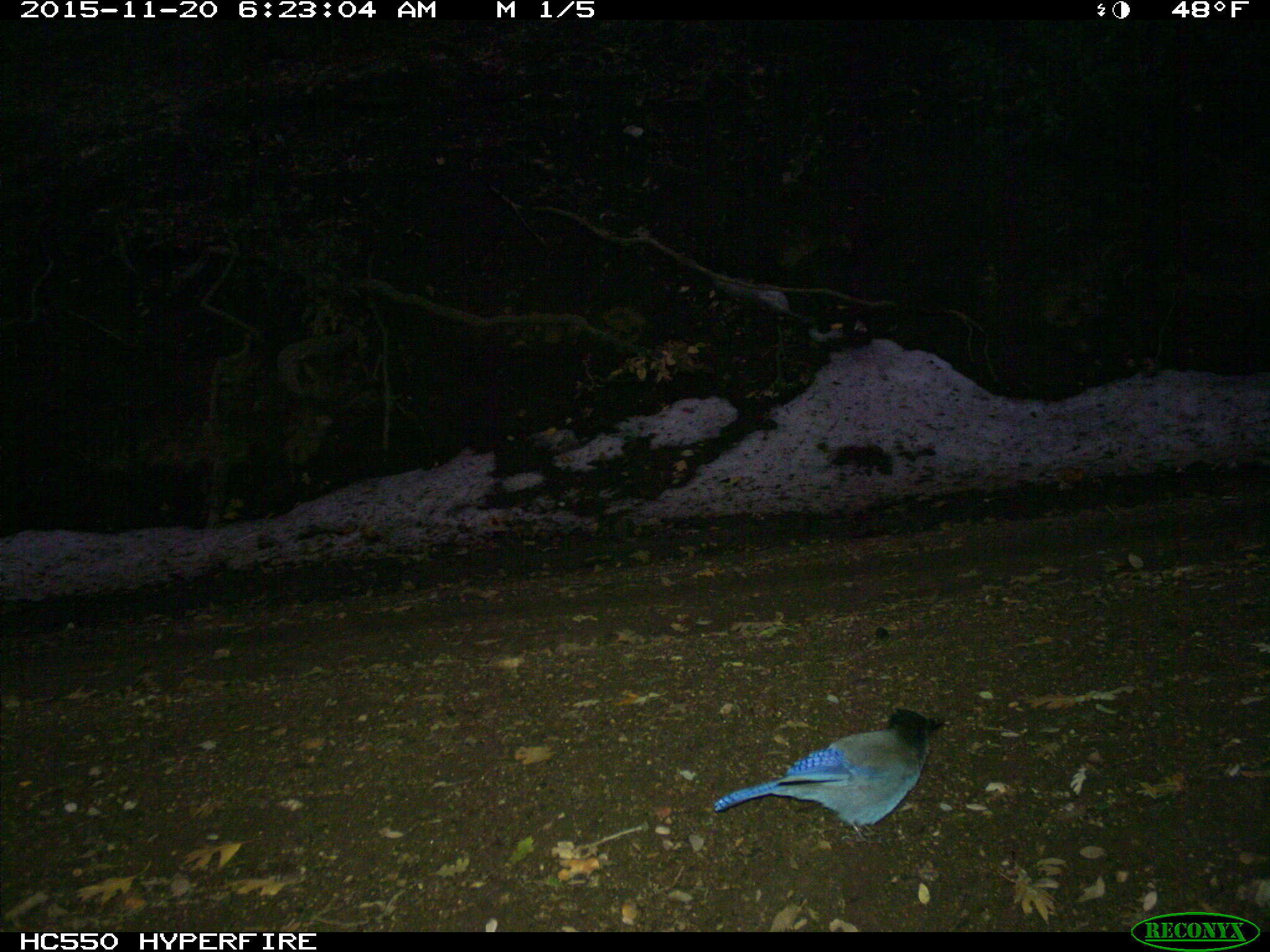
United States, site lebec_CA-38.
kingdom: Animalia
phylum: Chordata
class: Aves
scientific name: Aves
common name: birds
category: unidentified bird